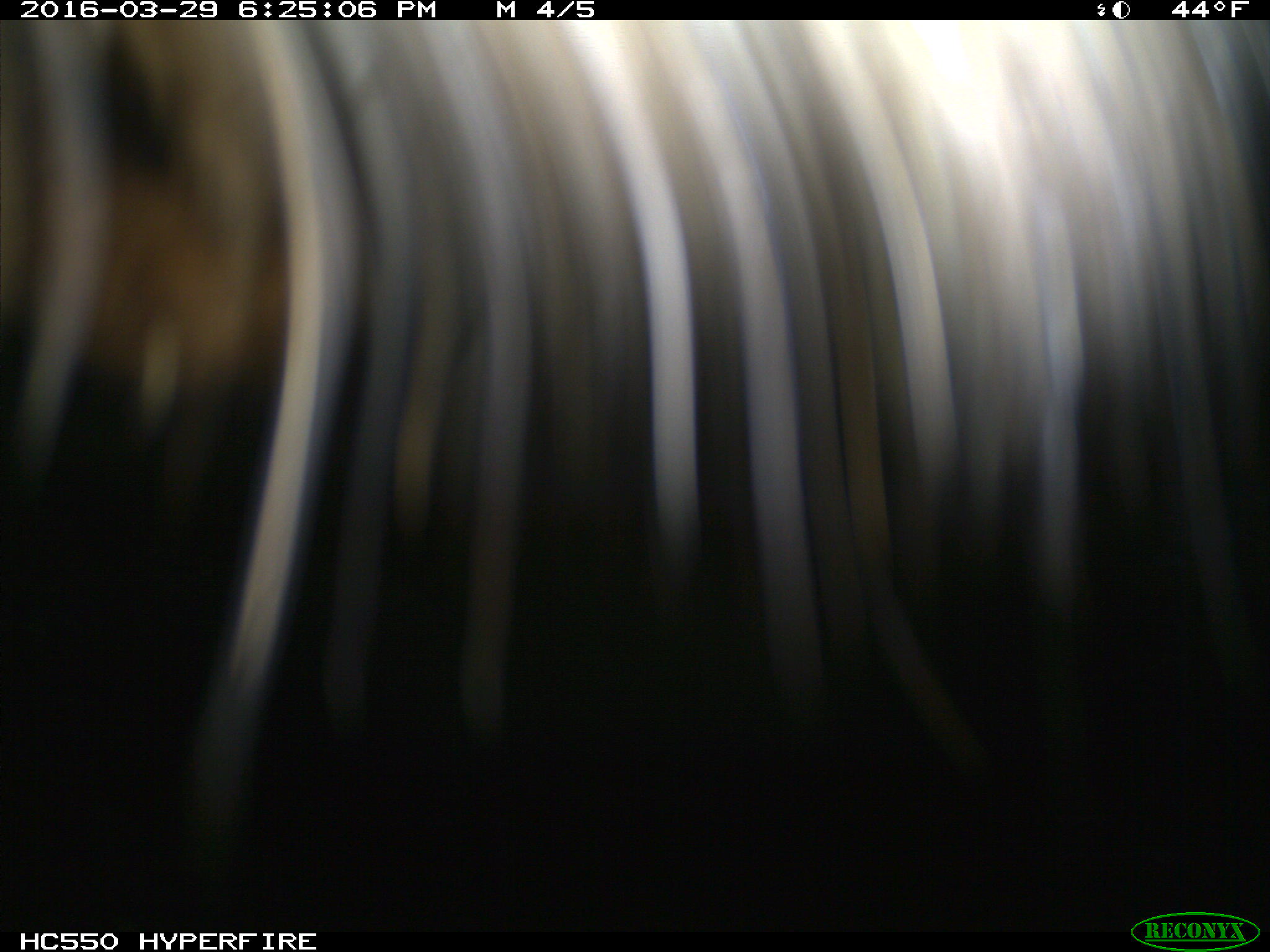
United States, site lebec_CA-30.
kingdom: Animalia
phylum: Chordata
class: Mammalia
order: Artiodactyla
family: Bovidae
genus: Bos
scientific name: Bos taurus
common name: domestic cow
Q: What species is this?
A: Bos taurus (domestic cow).